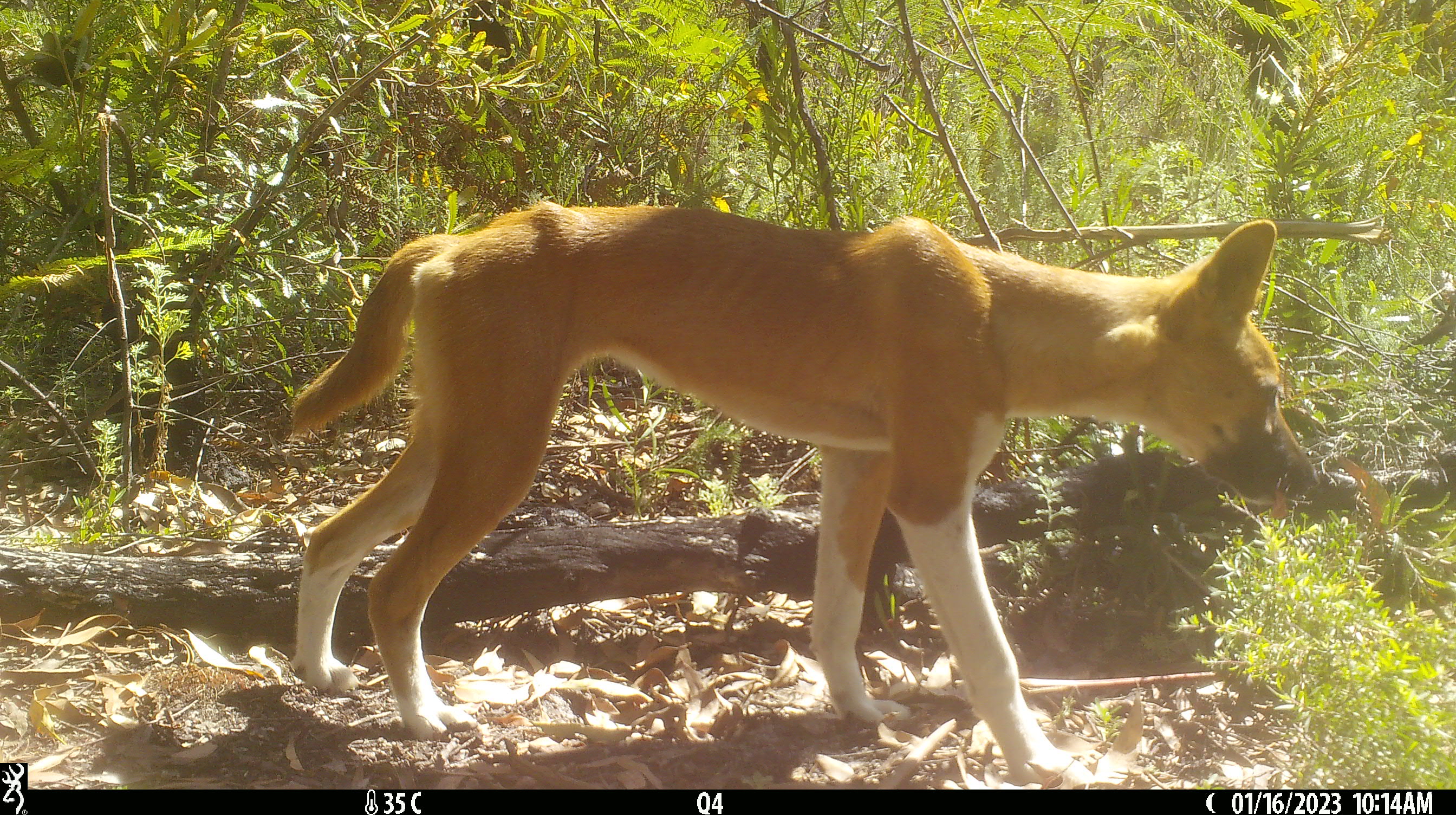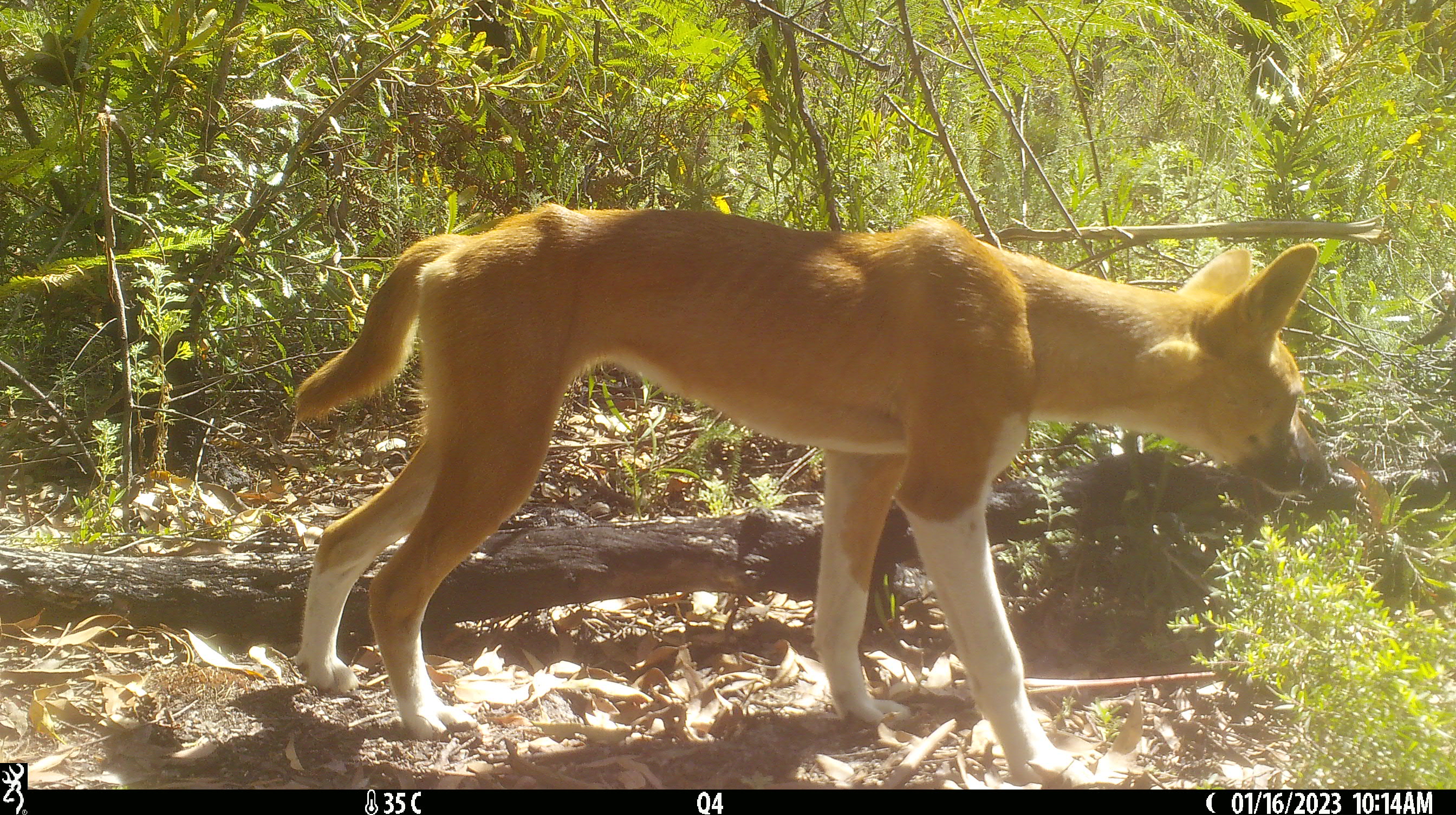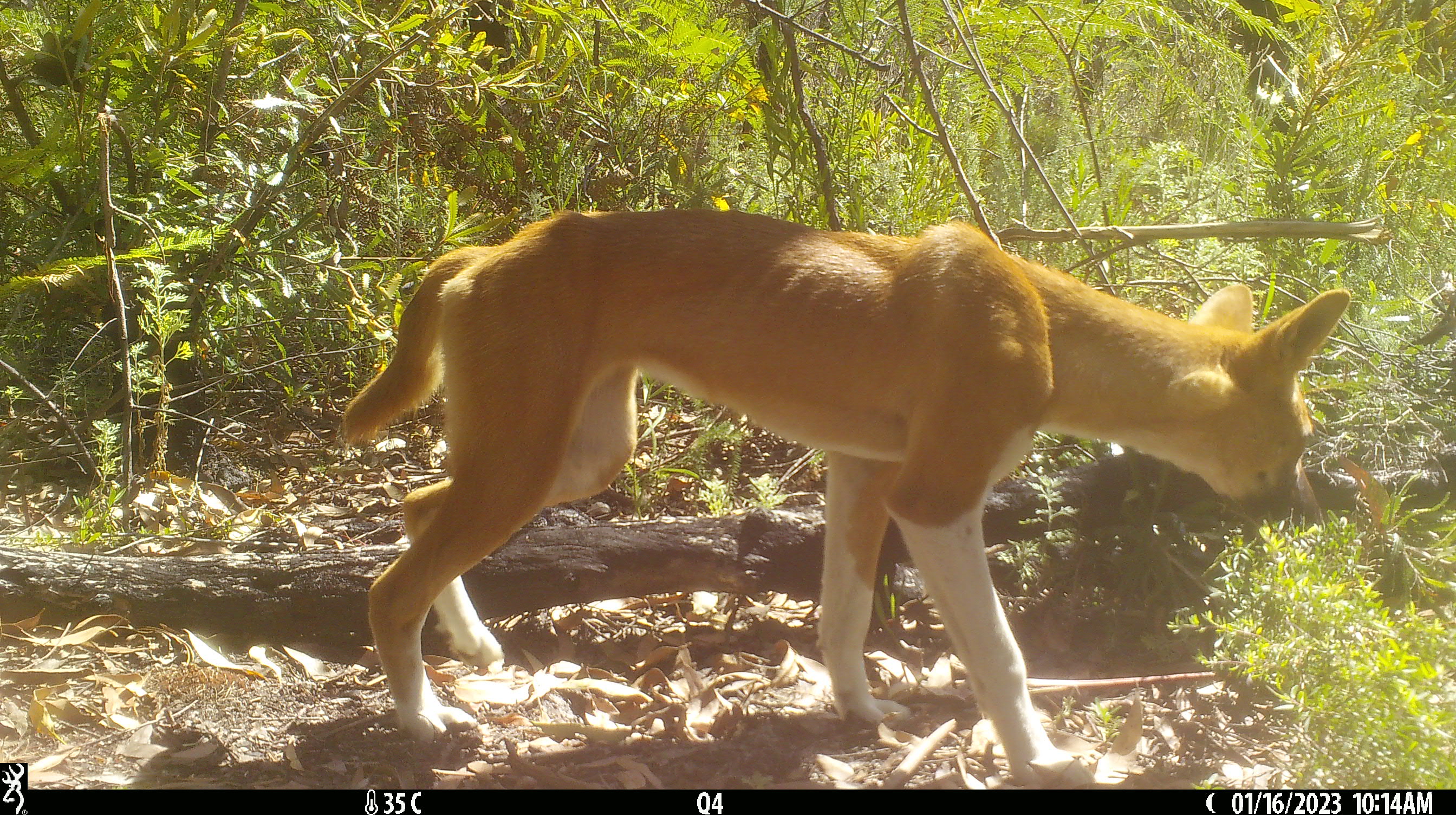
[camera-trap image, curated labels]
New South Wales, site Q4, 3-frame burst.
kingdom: Animalia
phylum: Chordata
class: Mammalia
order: Carnivora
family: Canidae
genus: Canis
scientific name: Canis familiaris dingo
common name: dingo